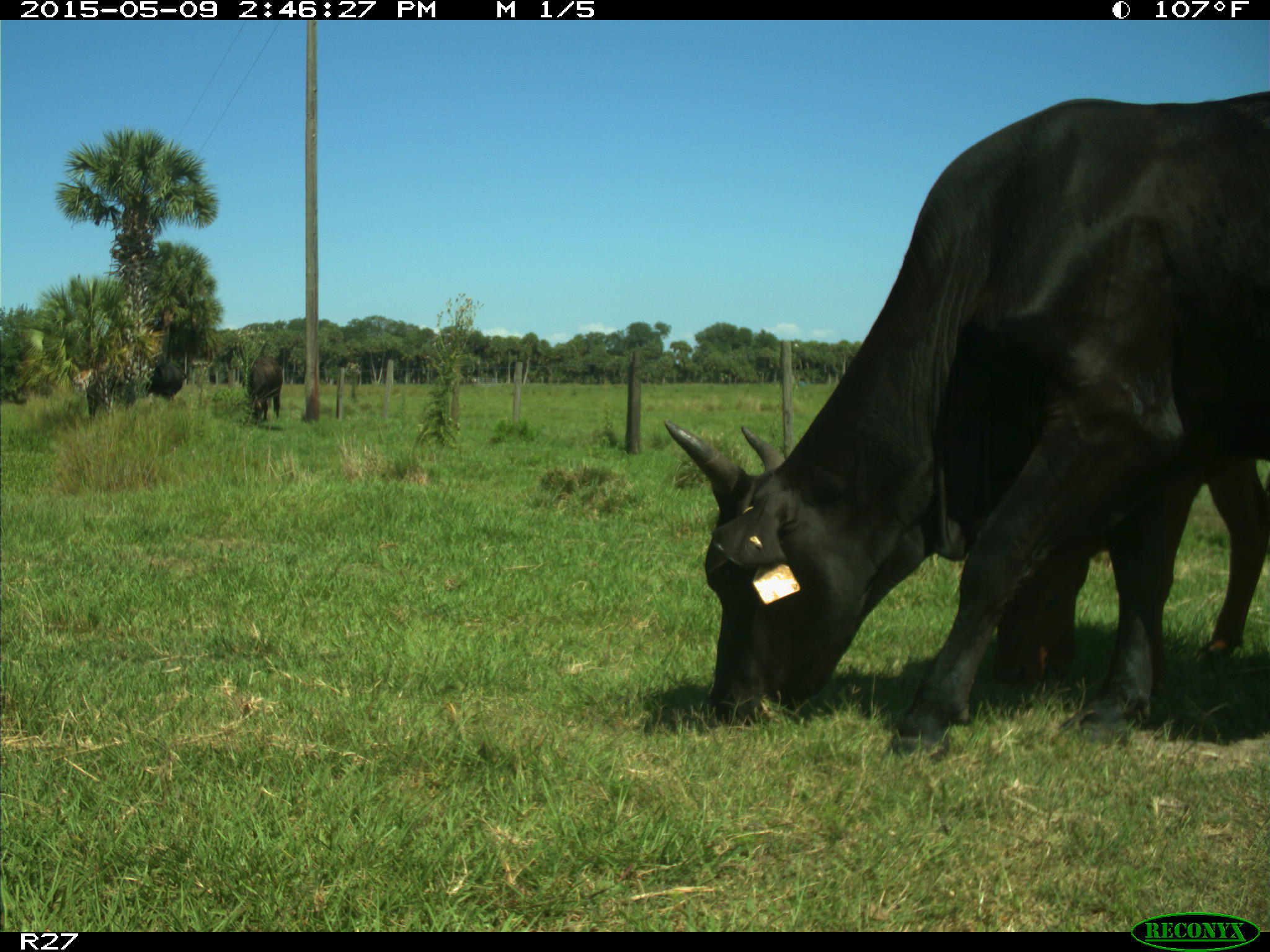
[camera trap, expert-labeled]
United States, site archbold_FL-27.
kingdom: Animalia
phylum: Chordata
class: Mammalia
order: Artiodactyla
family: Bovidae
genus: Bos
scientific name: Bos taurus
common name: domestic cow